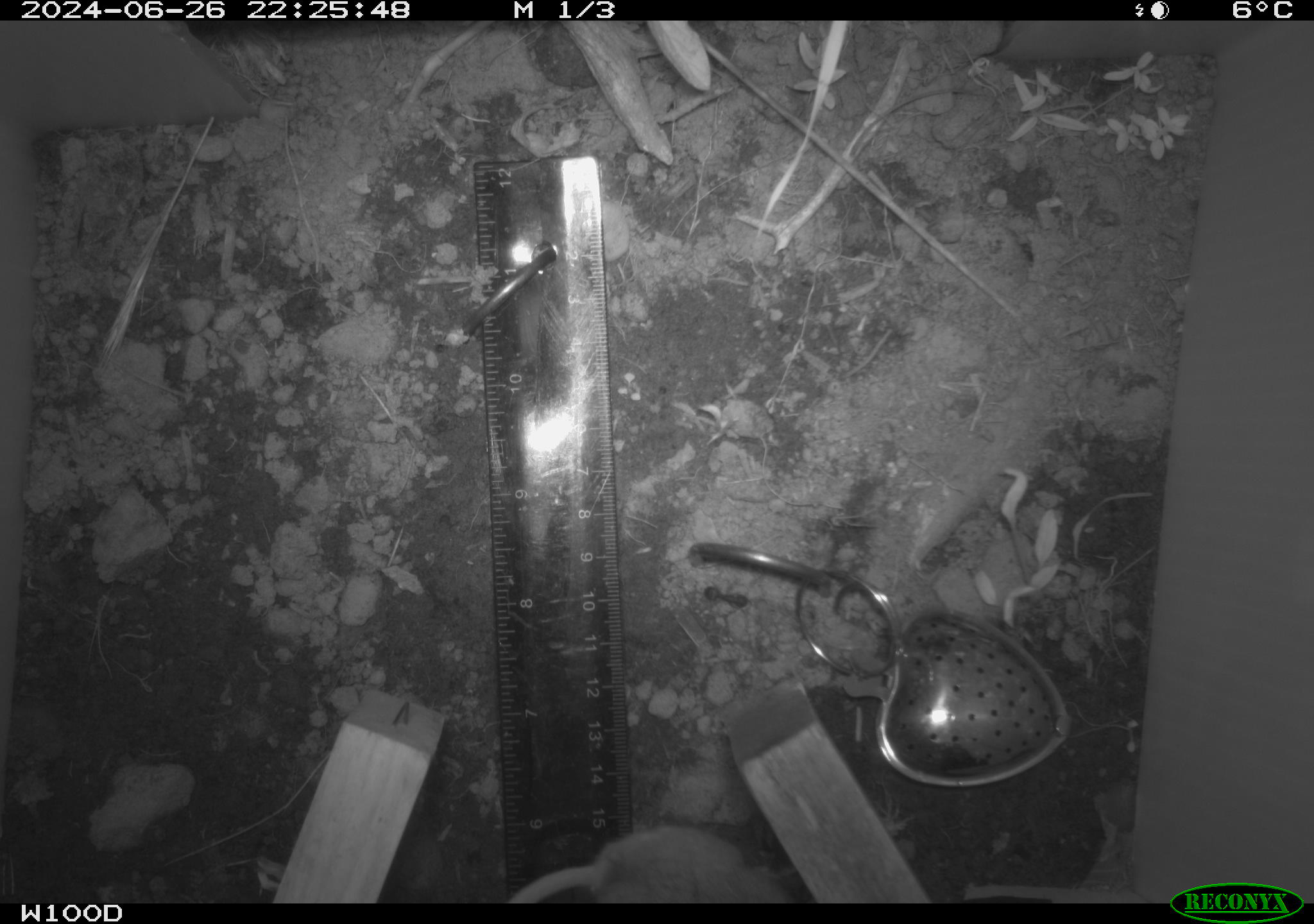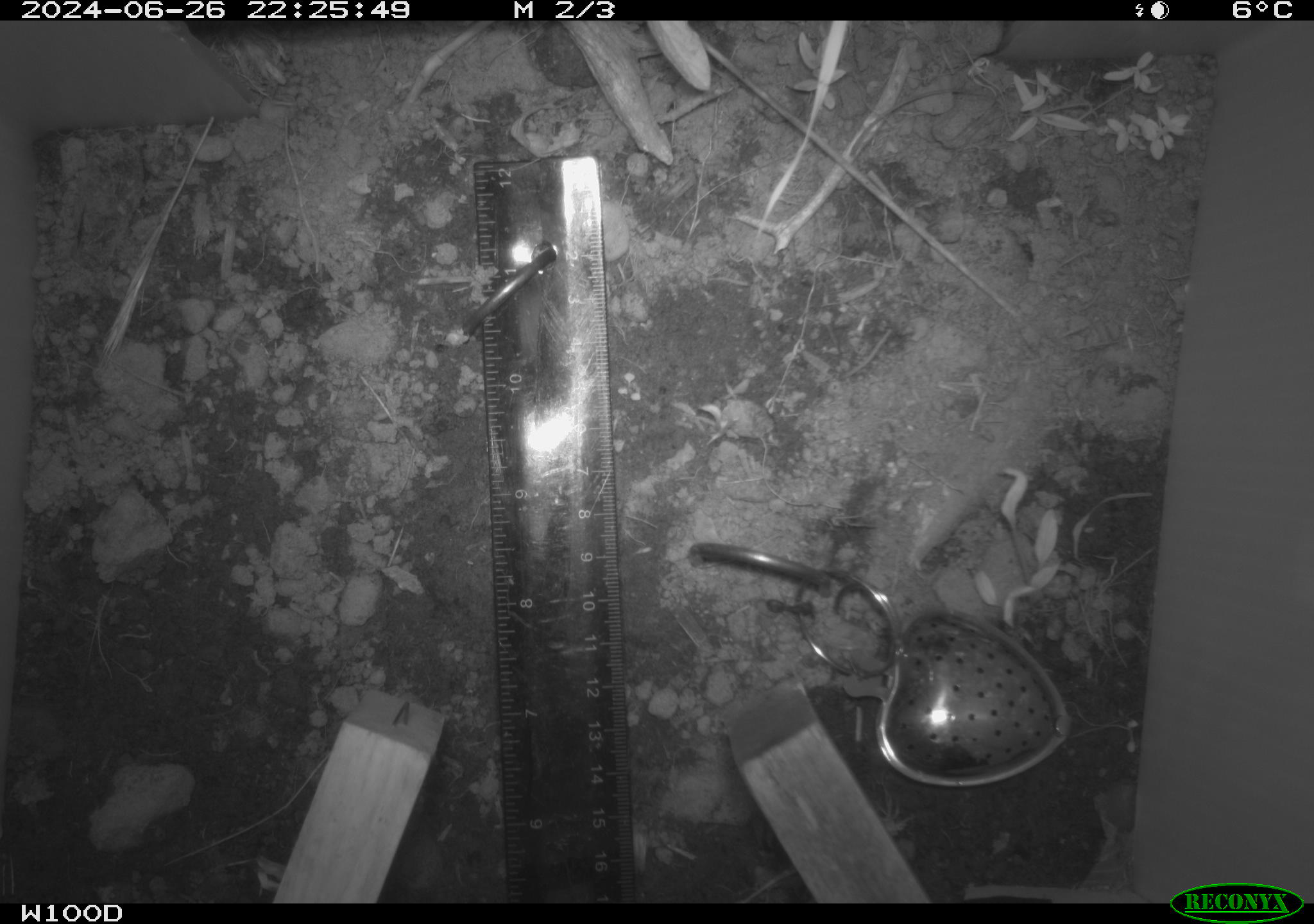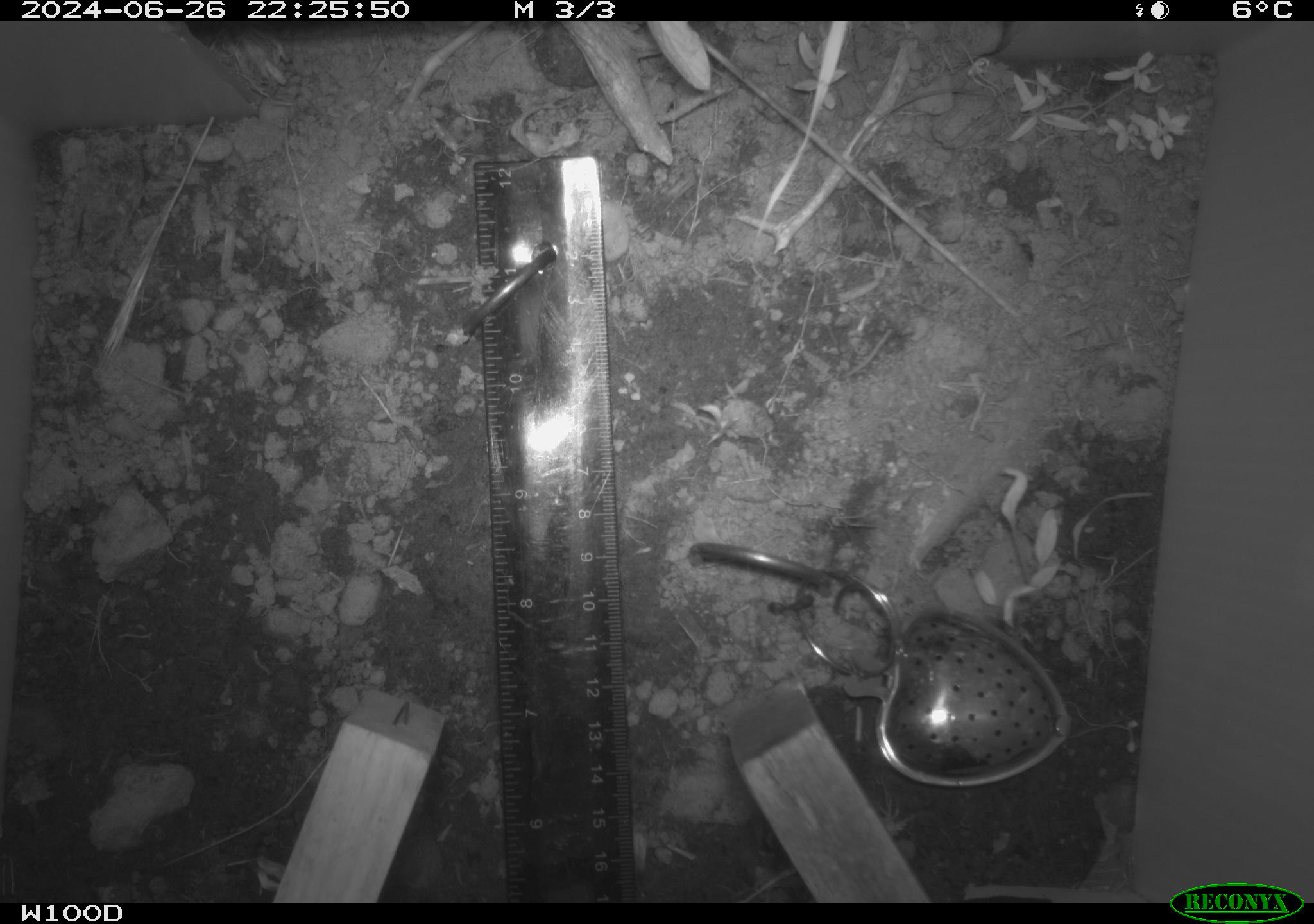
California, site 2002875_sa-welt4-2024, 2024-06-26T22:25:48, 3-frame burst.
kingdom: Animalia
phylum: Chordata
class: Mammalia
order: Rodentia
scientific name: Rodentia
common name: rodent